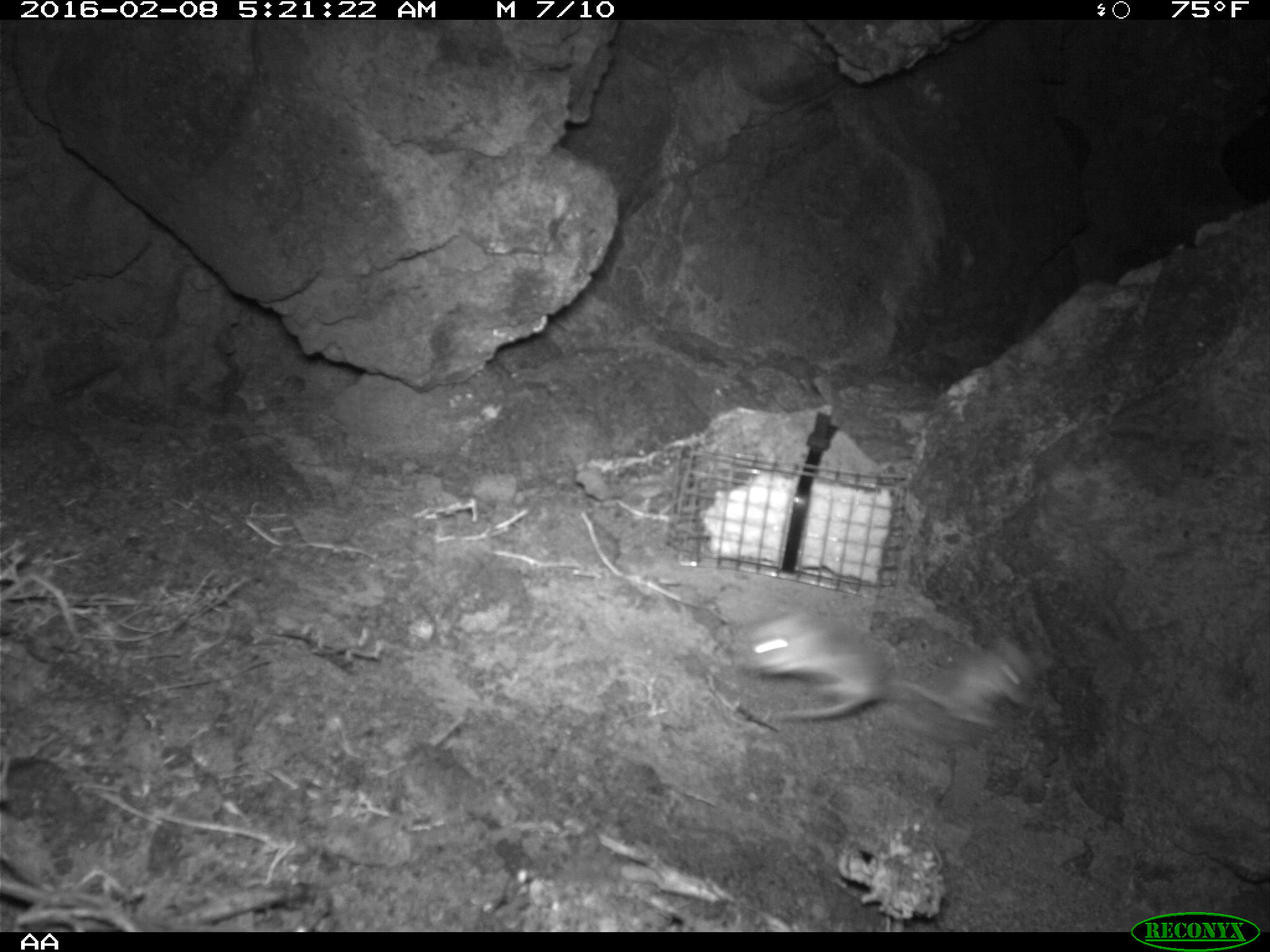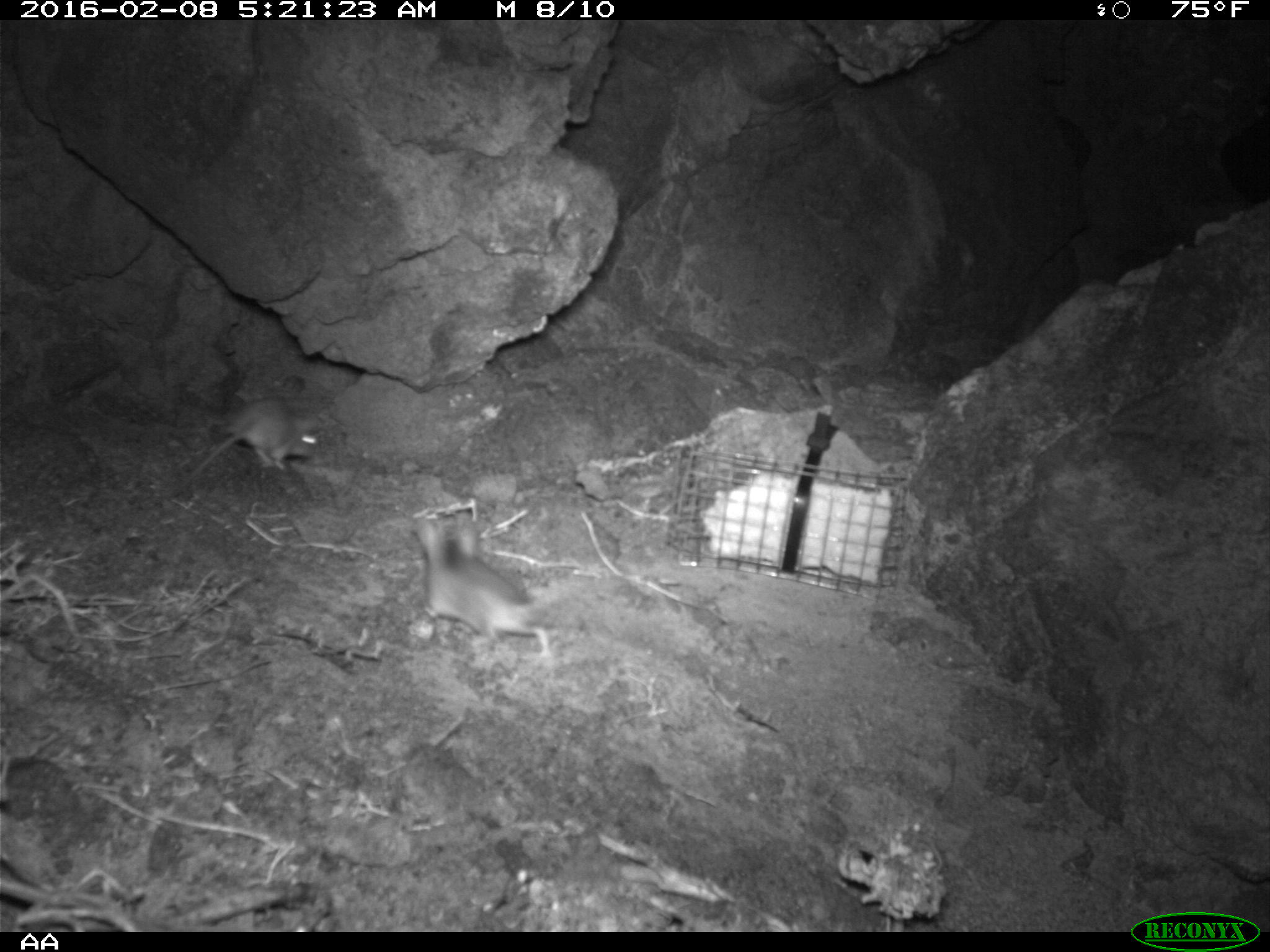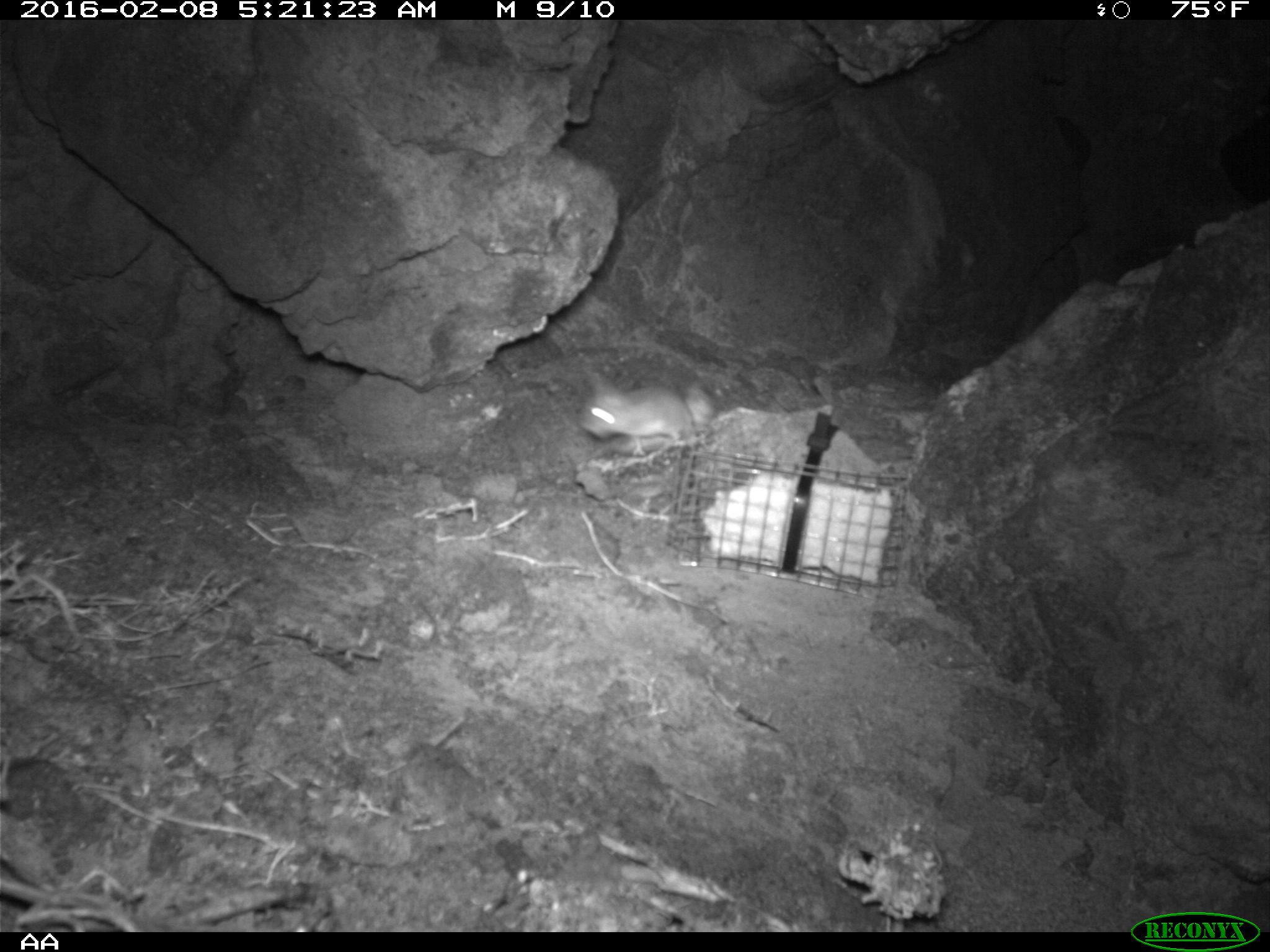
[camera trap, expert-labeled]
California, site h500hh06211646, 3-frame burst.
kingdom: Animalia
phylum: Chordata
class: Mammalia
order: Rodentia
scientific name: Rodentia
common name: rodent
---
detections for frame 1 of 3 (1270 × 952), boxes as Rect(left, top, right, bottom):
rodent: Rect(890, 625, 1046, 729); Rect(741, 613, 891, 718)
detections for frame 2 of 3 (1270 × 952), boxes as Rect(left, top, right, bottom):
rodent: Rect(411, 511, 557, 668); Rect(166, 401, 321, 502)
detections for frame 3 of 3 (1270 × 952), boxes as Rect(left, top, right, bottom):
rodent: Rect(579, 371, 700, 455); Rect(683, 381, 715, 437)